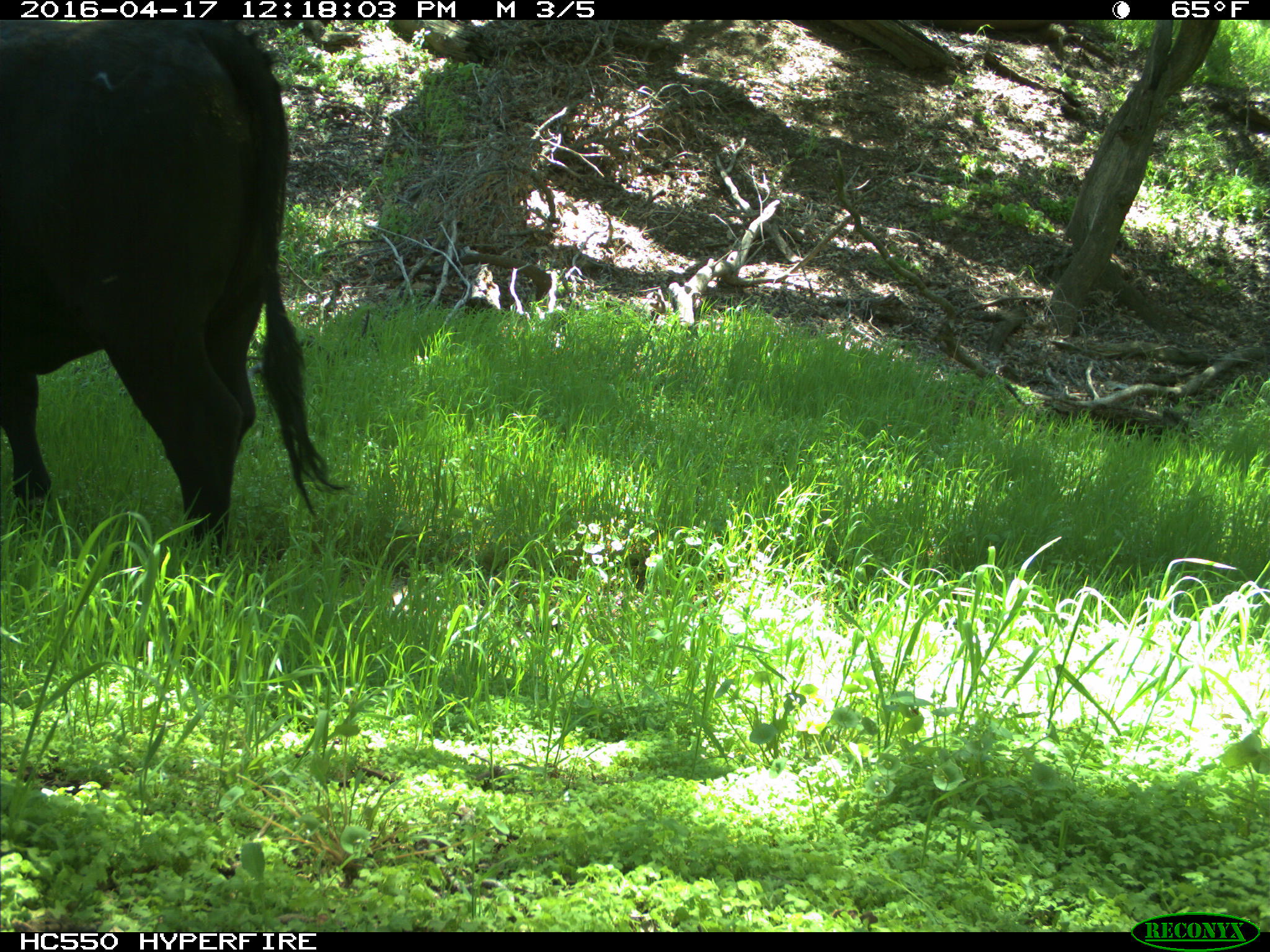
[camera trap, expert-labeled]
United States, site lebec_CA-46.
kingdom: Animalia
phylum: Chordata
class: Mammalia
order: Artiodactyla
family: Bovidae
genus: Bos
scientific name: Bos taurus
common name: domestic cow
Bos taurus (domestic cow).